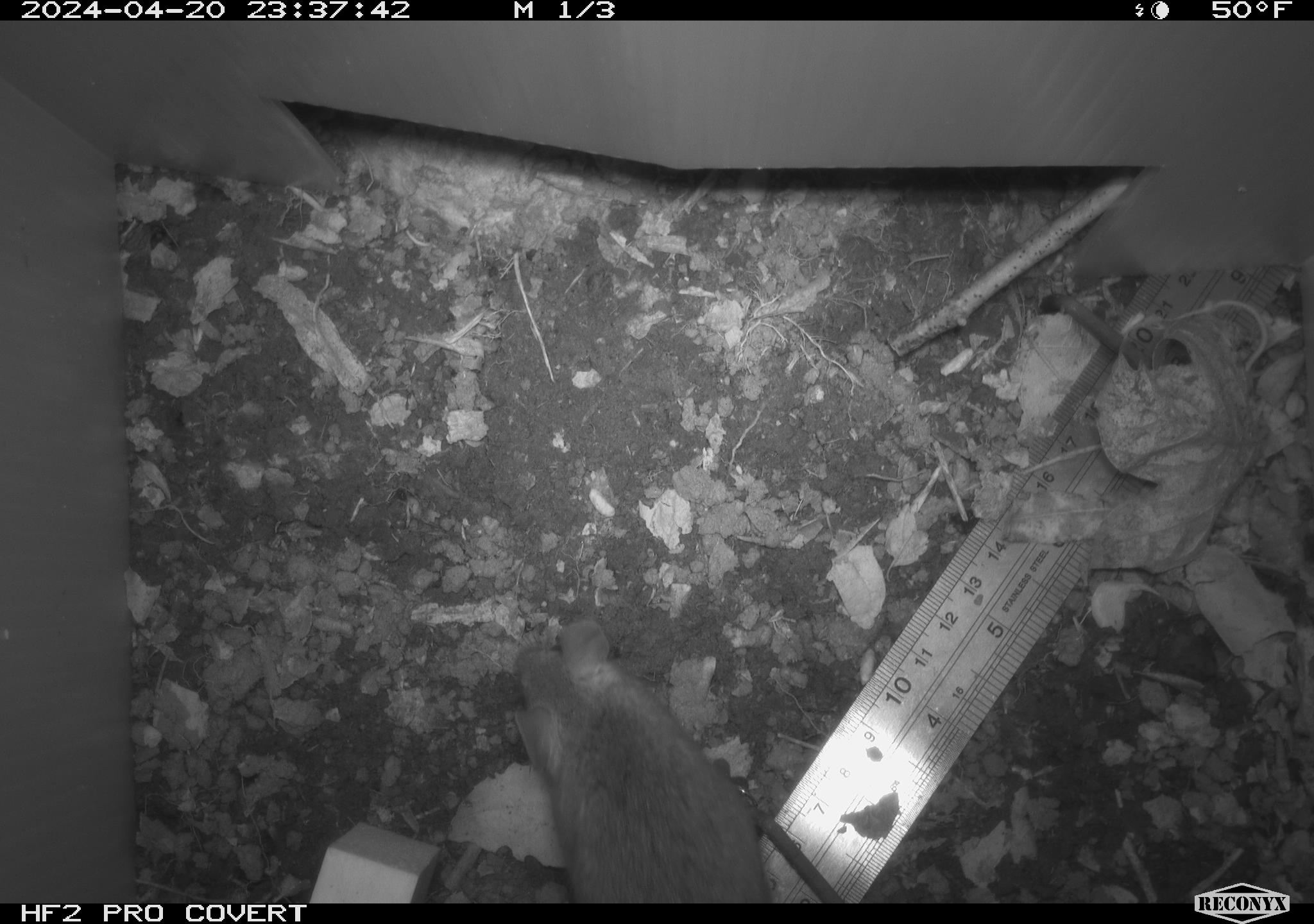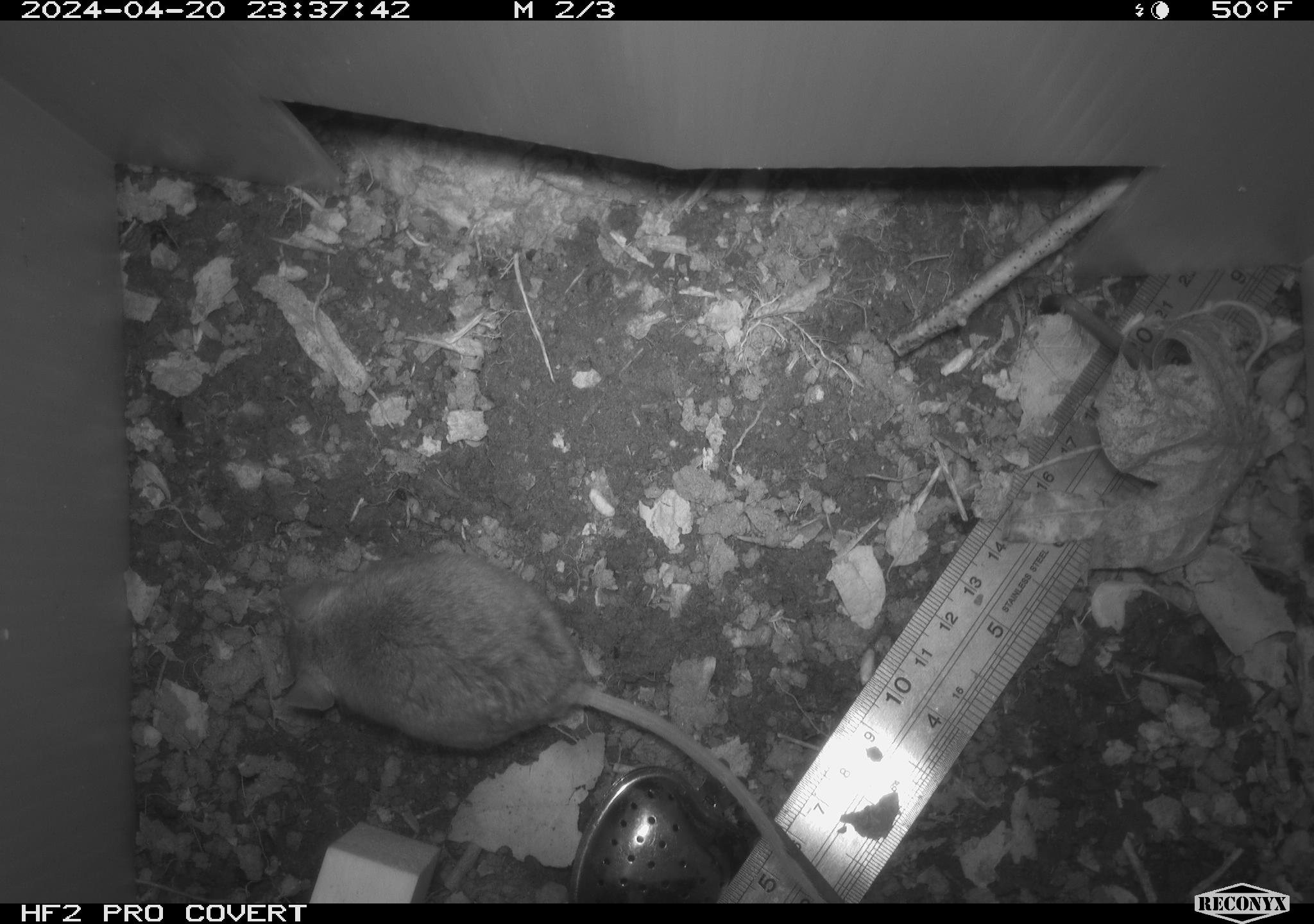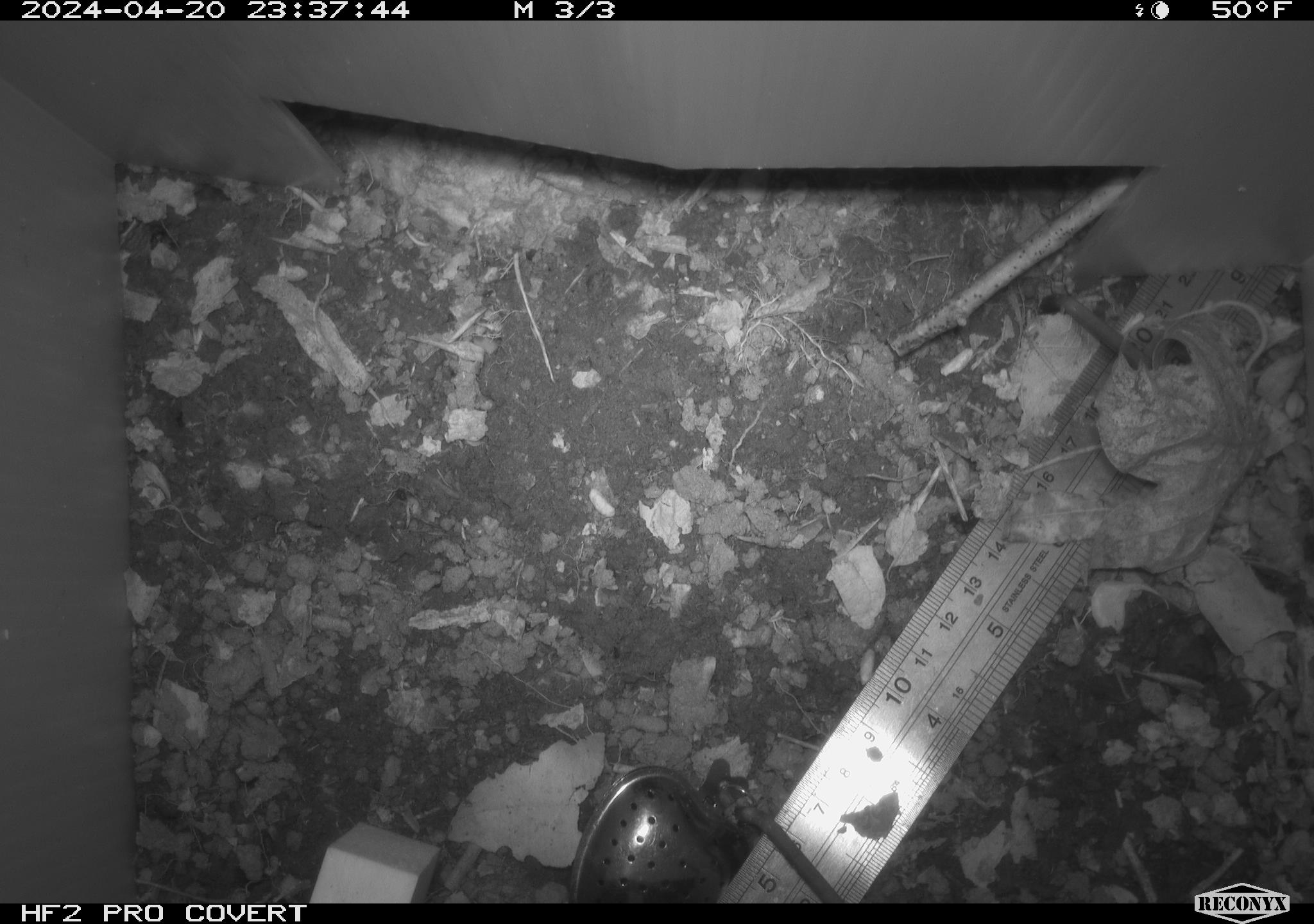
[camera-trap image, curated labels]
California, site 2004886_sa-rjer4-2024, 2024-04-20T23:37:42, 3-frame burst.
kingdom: Animalia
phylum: Chordata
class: Mammalia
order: Rodentia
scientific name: Rodentia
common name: mouse species